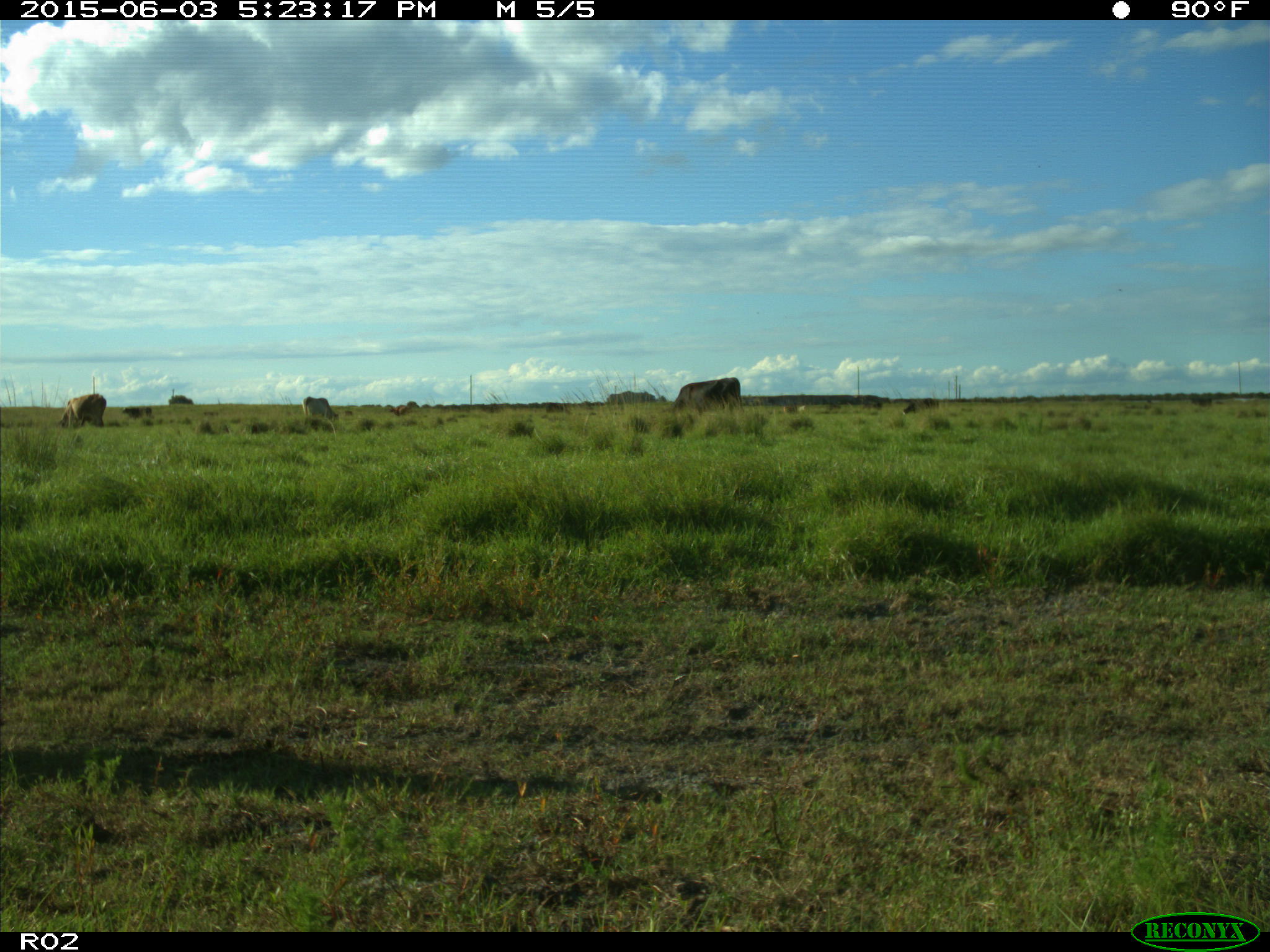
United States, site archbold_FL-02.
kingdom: Animalia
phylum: Chordata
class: Mammalia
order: Artiodactyla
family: Bovidae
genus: Bos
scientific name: Bos taurus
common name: domestic cow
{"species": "Bos taurus (domestic cow)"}